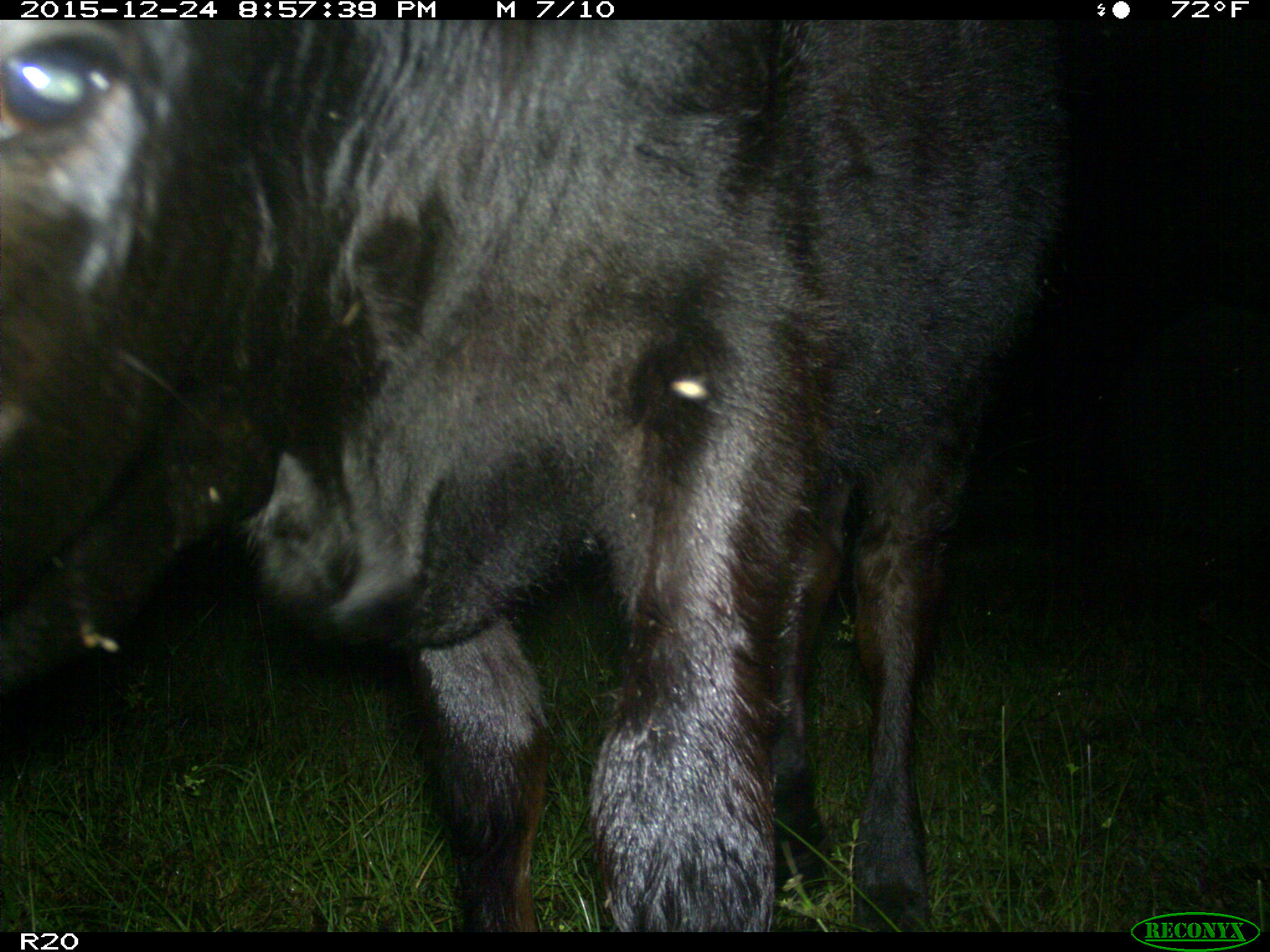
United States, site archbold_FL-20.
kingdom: Animalia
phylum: Chordata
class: Mammalia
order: Artiodactyla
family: Bovidae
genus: Bos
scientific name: Bos taurus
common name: domestic cow